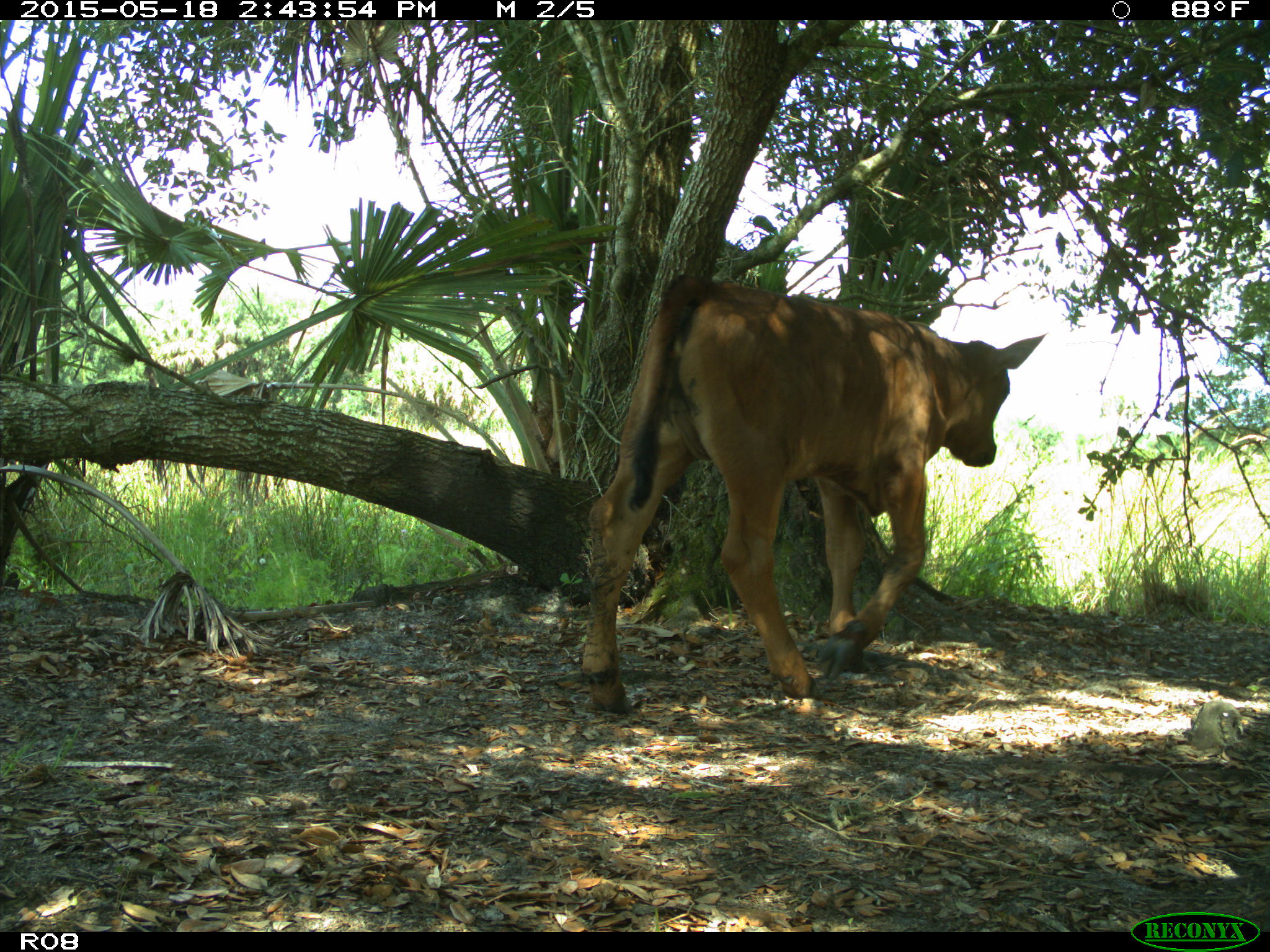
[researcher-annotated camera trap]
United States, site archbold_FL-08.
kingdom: Animalia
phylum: Chordata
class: Mammalia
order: Artiodactyla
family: Bovidae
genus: Bos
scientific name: Bos taurus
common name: domestic cow